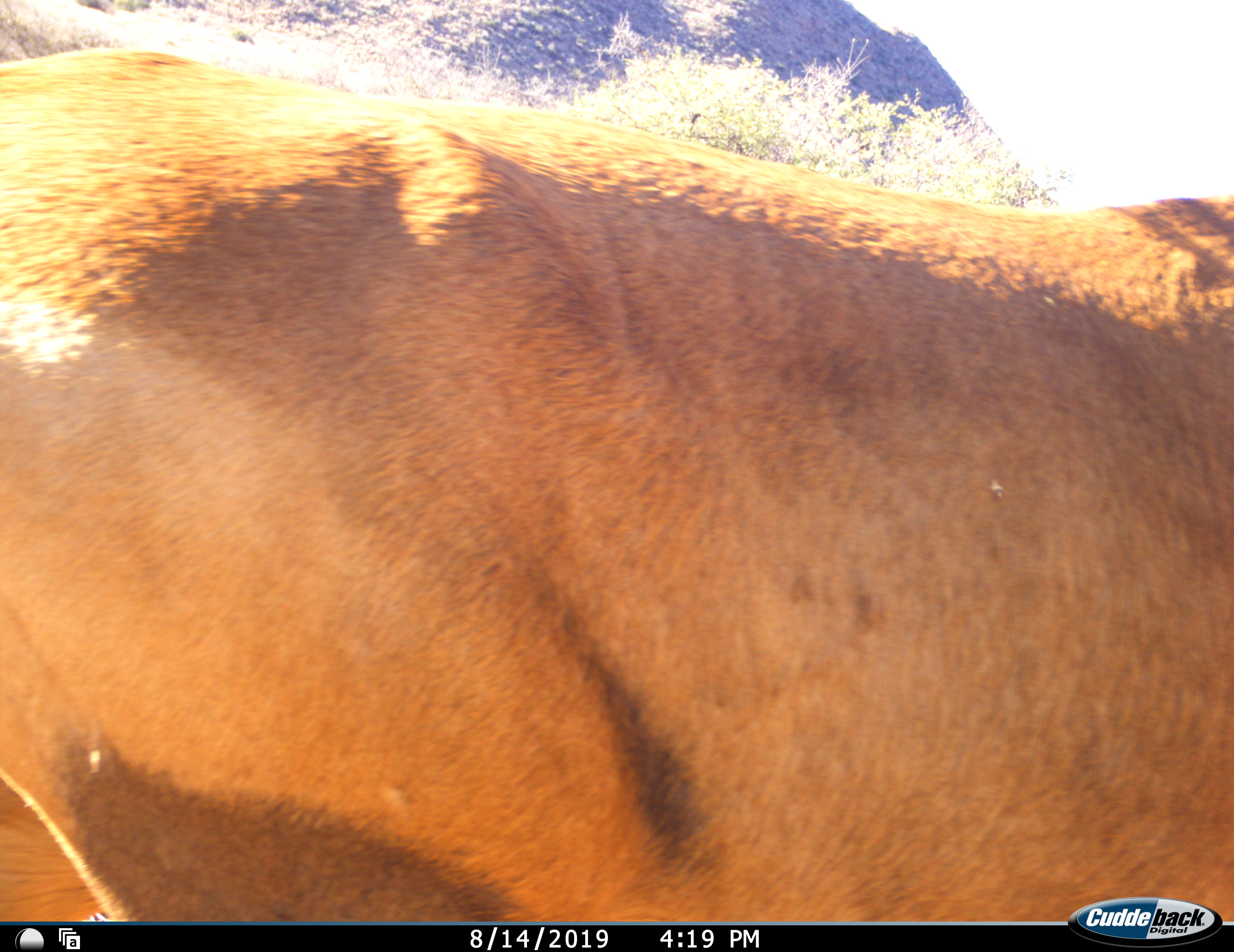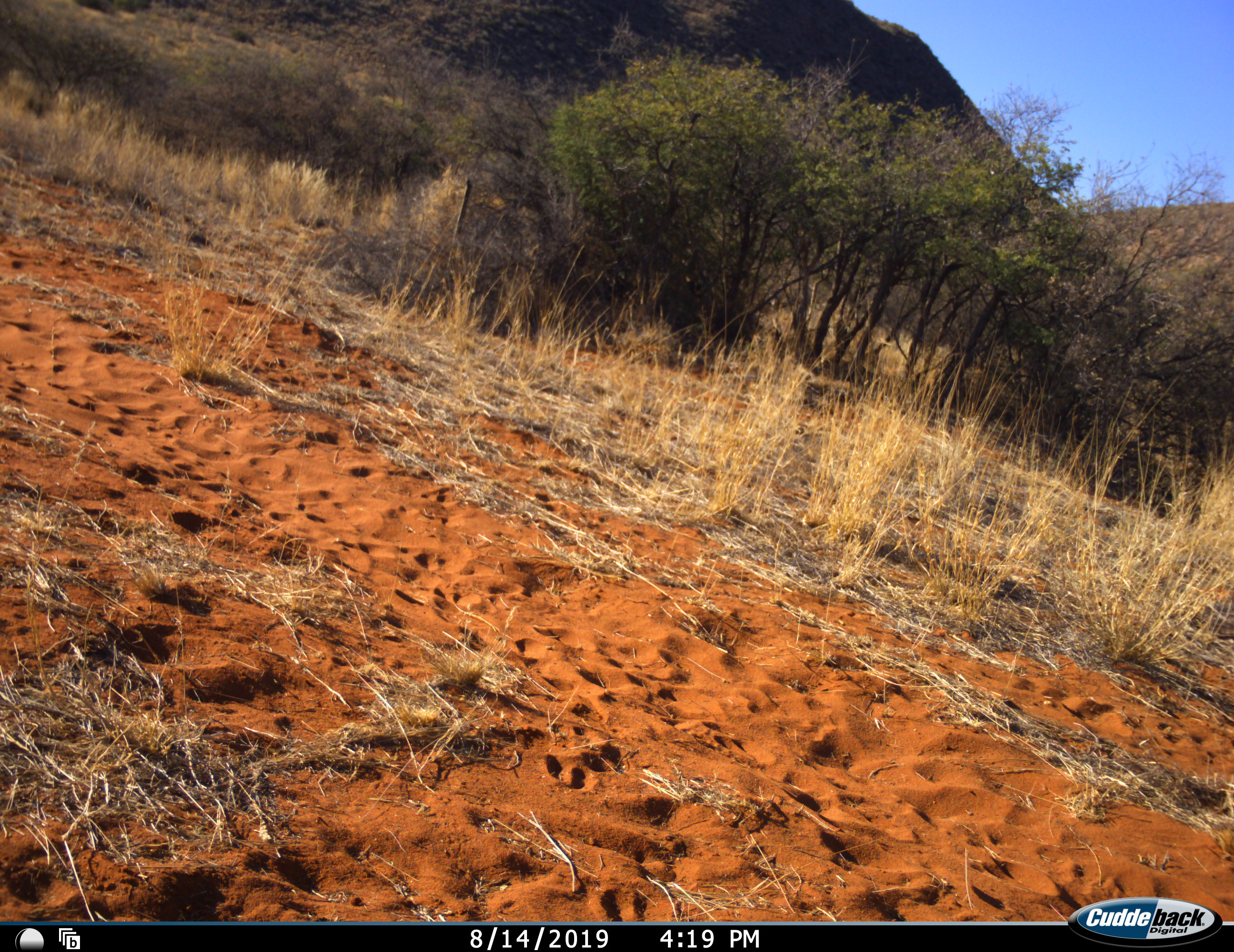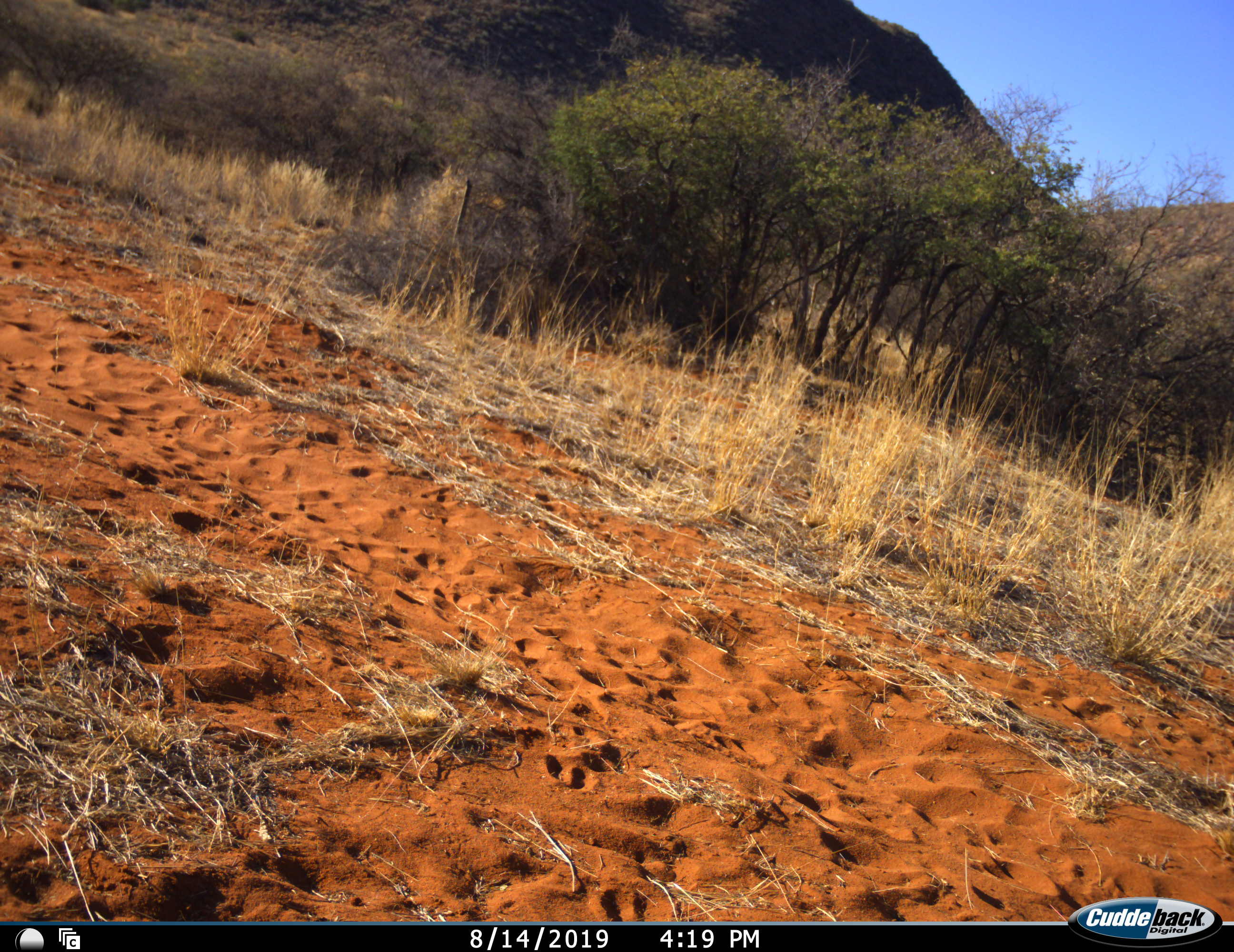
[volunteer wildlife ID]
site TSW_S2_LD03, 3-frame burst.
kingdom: Animalia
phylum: Chordata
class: Mammalia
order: Artiodactyla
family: Bovidae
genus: Alcelaphus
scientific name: Alcelaphus buselaphus caama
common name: red hartebeest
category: hartebeestred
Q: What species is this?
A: Hartebeestred (red hartebeest) (Alcelaphus buselaphus caama).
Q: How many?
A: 1.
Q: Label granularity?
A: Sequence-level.